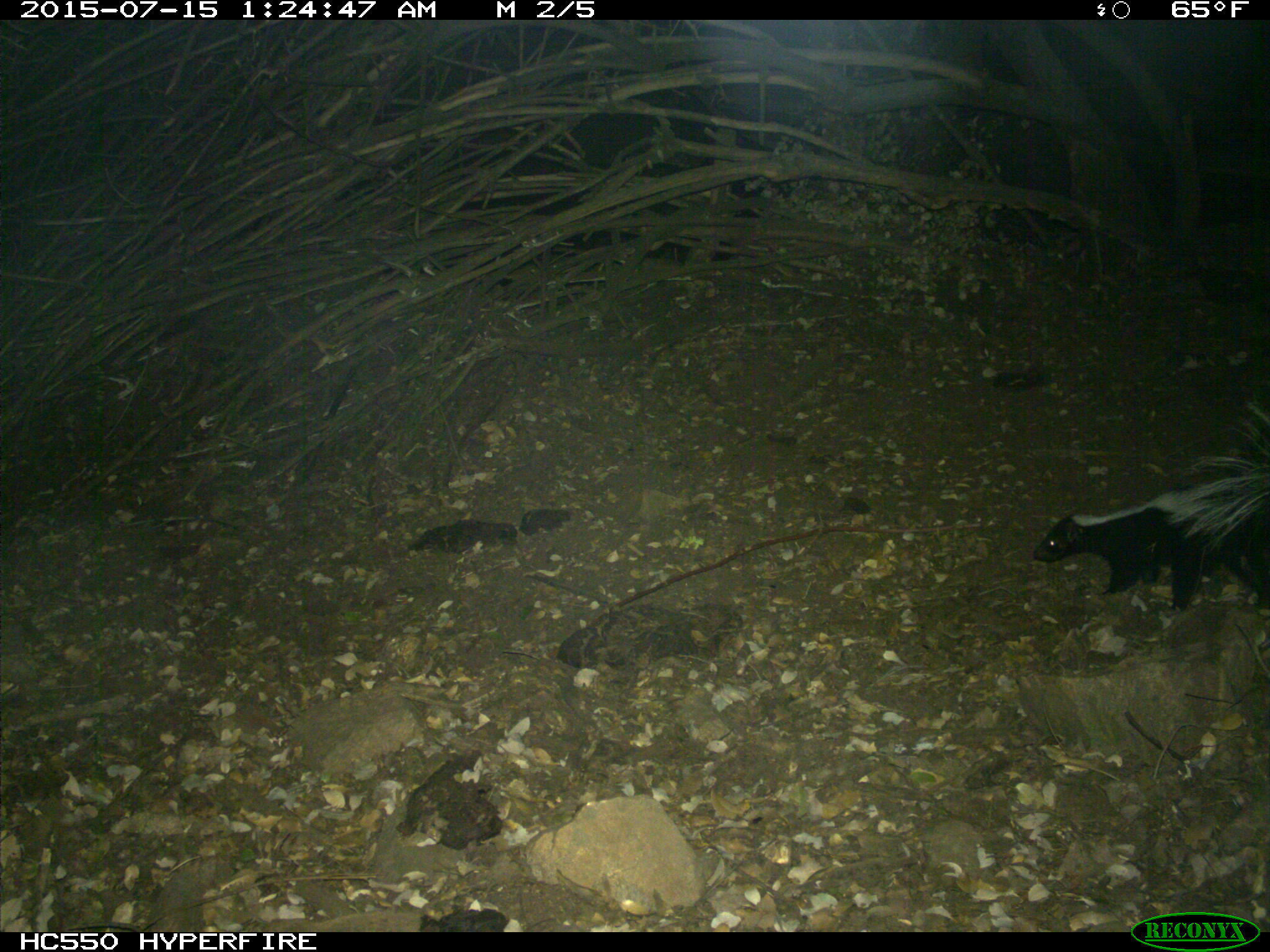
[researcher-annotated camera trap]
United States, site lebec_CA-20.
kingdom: Animalia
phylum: Chordata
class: Mammalia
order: Carnivora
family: Mephitidae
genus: Mephitis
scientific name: Mephitis mephitis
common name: striped skunk